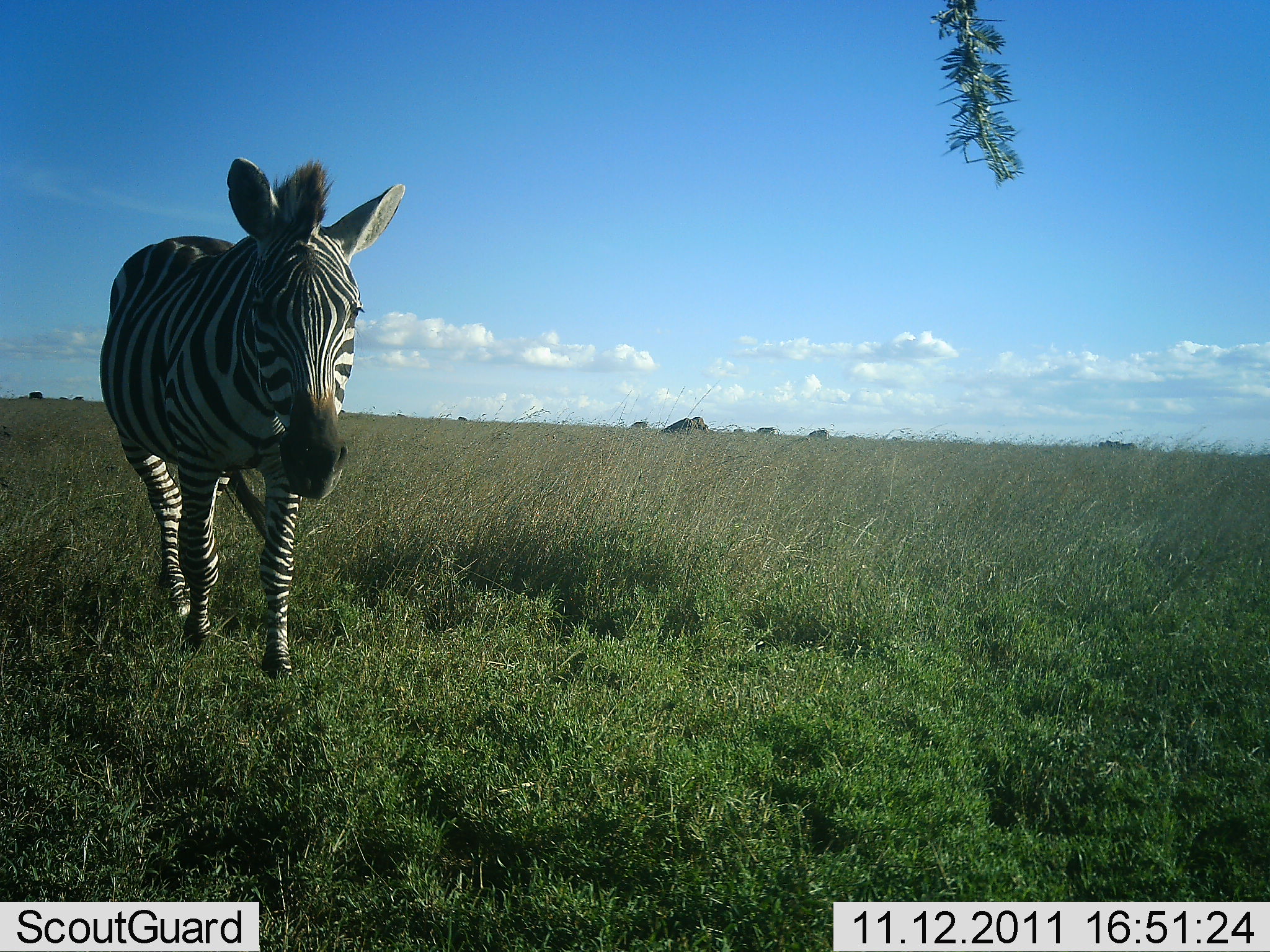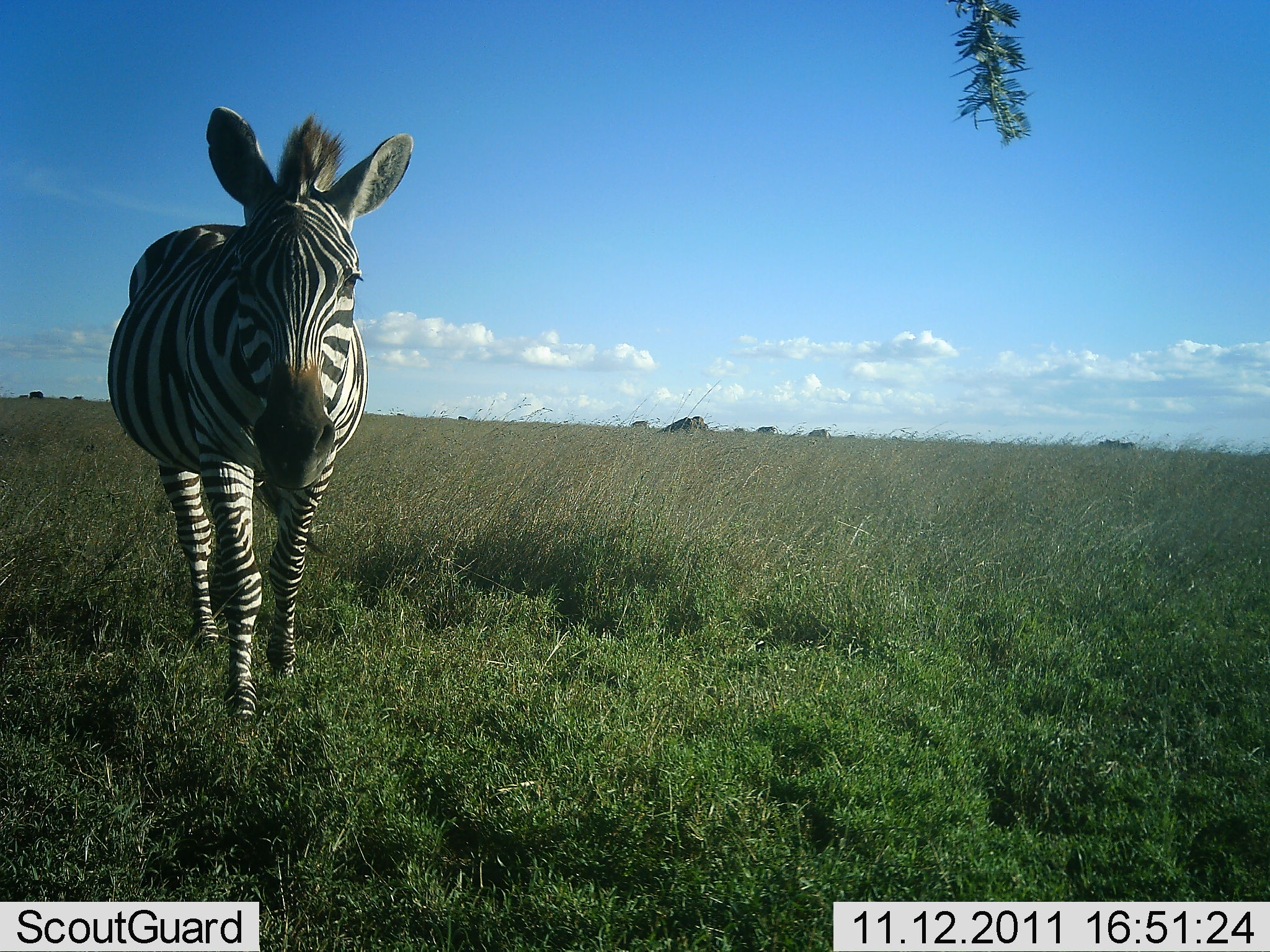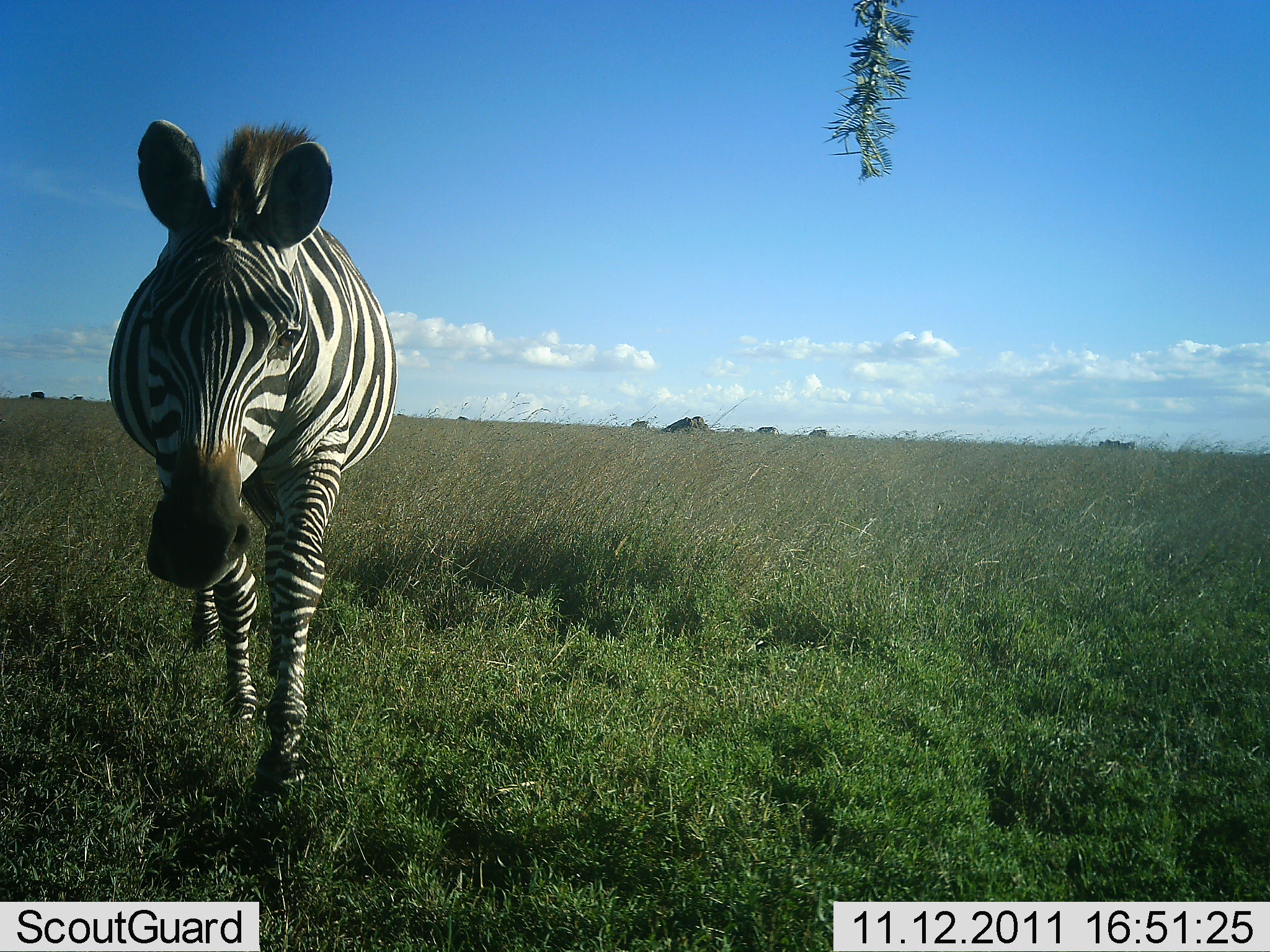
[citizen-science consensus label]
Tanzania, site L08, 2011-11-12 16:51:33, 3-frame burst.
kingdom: Animalia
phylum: Chordata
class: Mammalia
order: Perissodactyla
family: Equidae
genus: Equus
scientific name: Equus quagga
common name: plains zebra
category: zebra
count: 1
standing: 8%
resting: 0%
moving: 100%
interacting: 0%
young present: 0%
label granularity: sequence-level